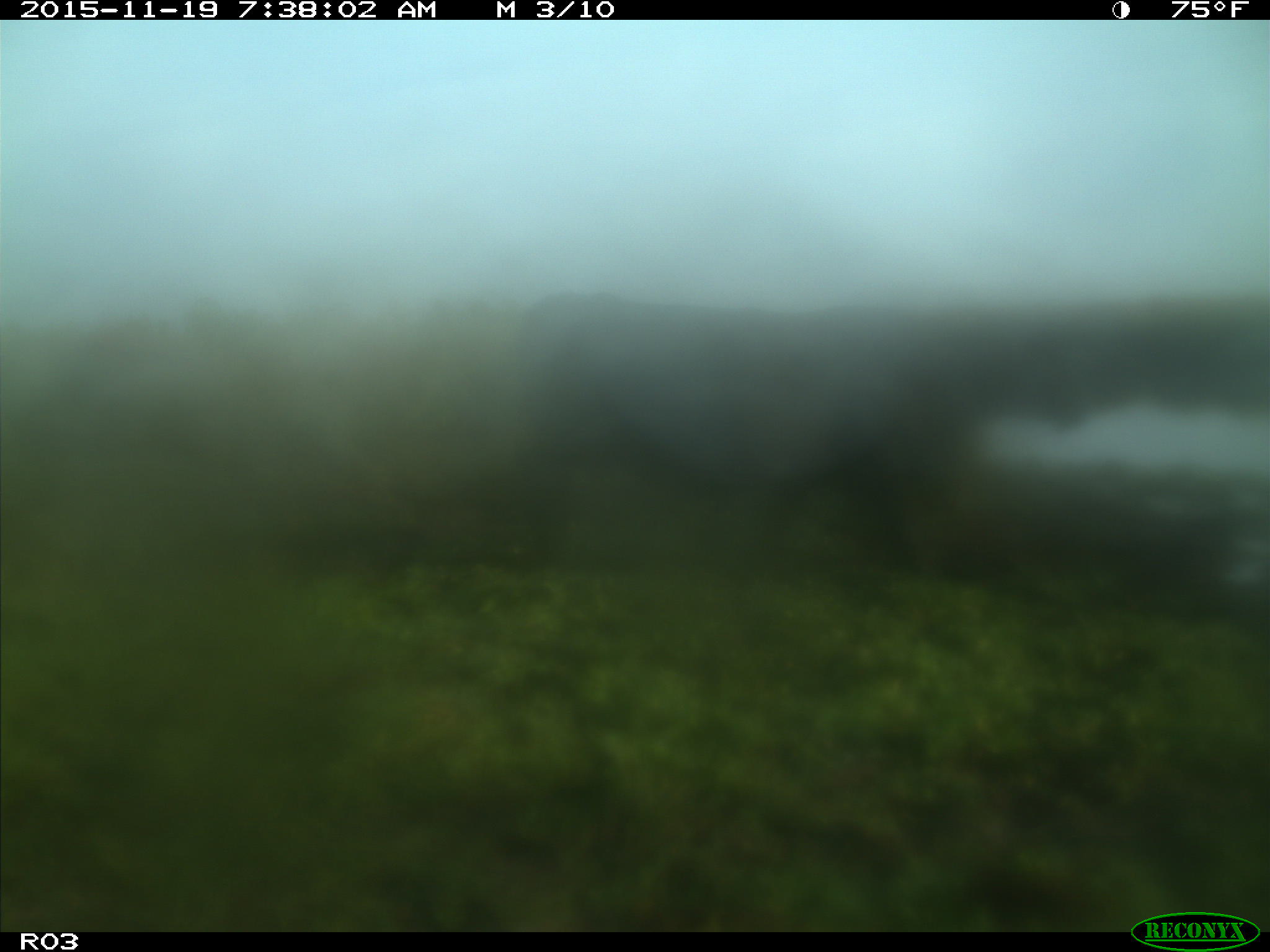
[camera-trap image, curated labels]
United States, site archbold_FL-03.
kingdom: Animalia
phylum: Chordata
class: Mammalia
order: Artiodactyla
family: Bovidae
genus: Bos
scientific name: Bos taurus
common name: domestic cow